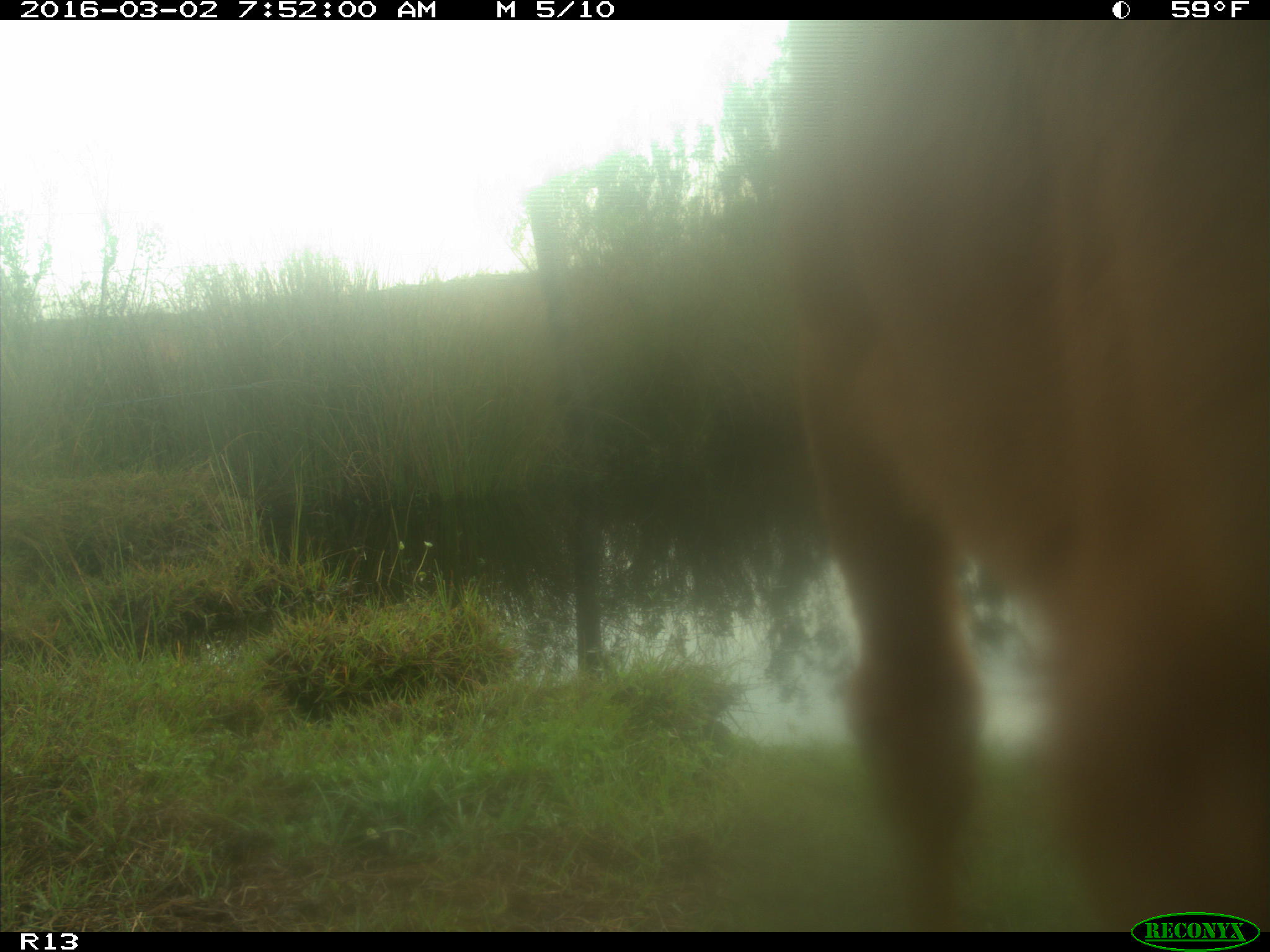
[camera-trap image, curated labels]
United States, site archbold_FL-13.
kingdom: Animalia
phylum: Chordata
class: Mammalia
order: Artiodactyla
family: Bovidae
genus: Bos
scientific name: Bos taurus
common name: domestic cow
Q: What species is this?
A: Bos taurus (domestic cow).